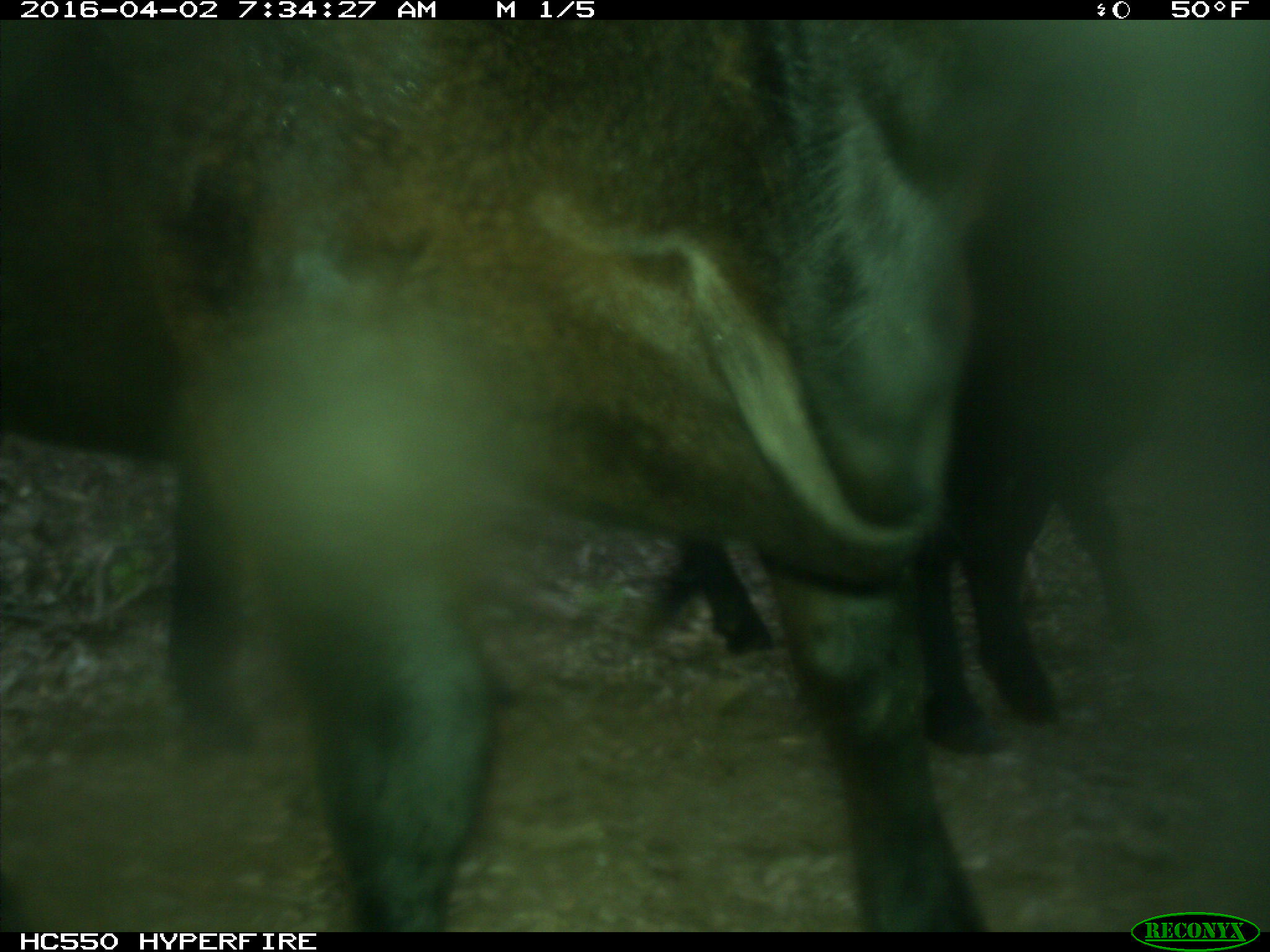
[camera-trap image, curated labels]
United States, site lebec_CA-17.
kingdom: Animalia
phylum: Chordata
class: Mammalia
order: Artiodactyla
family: Bovidae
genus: Bos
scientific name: Bos taurus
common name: domestic cow